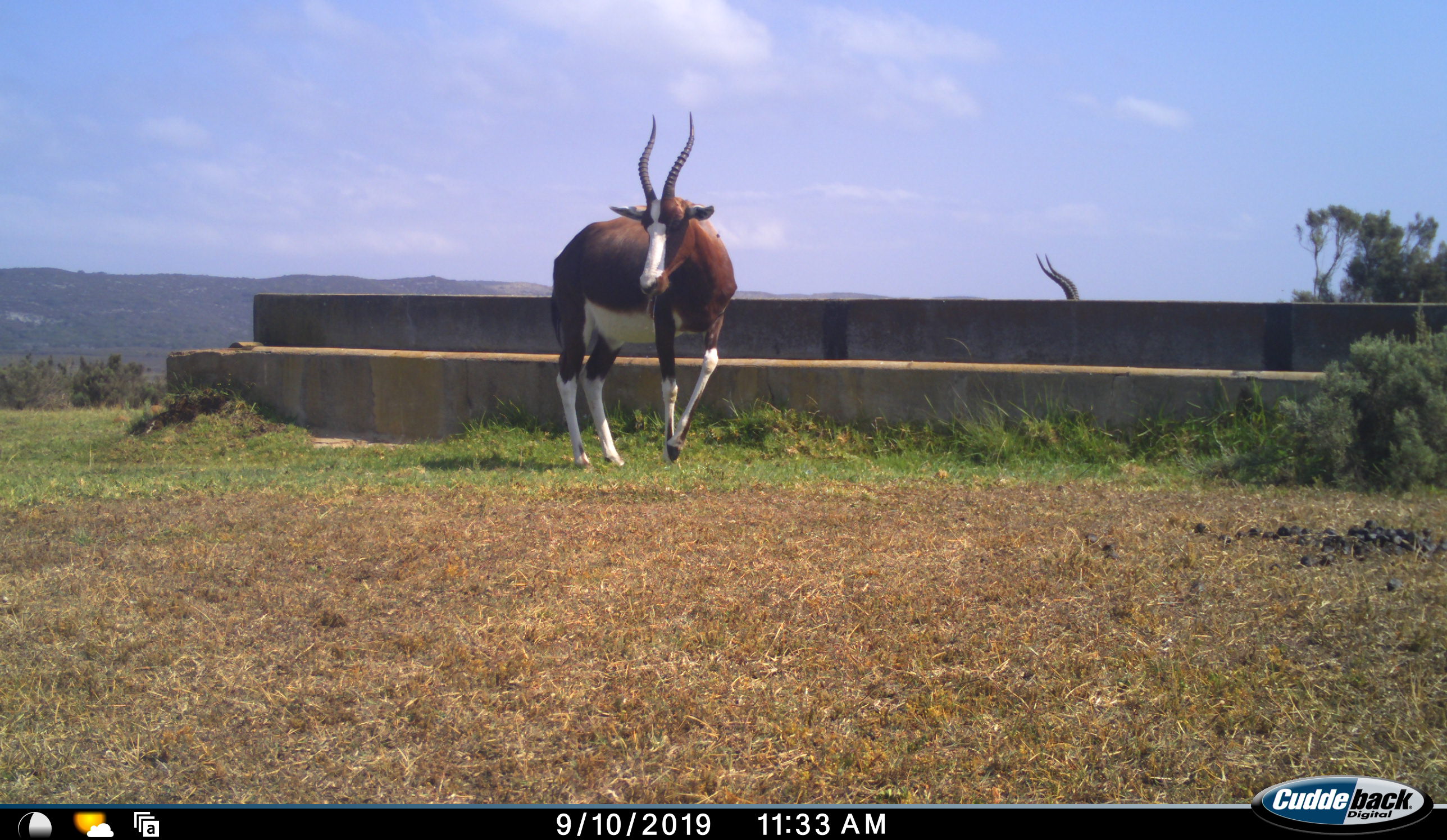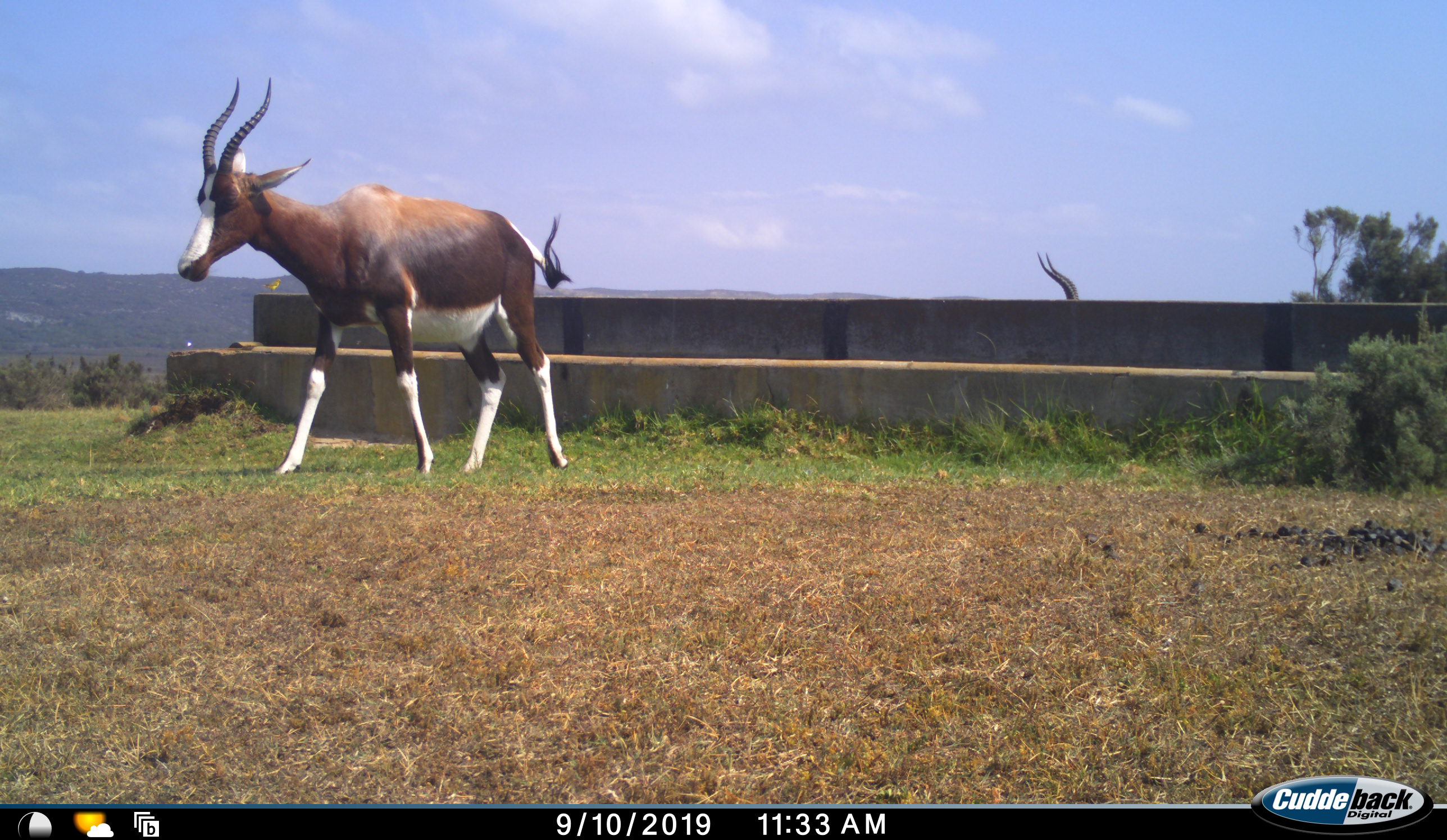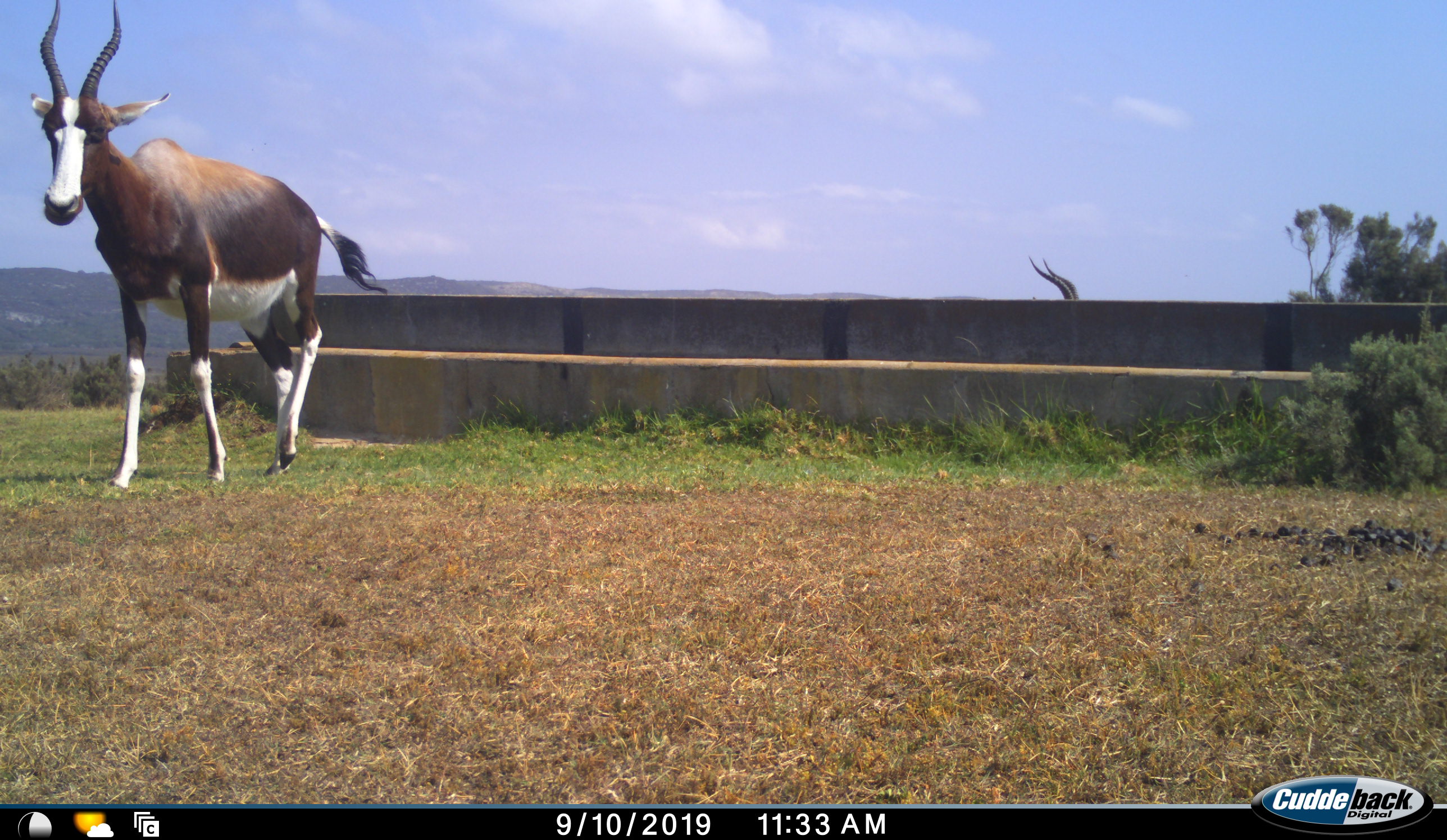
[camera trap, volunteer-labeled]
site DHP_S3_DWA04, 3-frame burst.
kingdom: Animalia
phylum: Chordata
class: Mammalia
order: Artiodactyla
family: Bovidae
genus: Damaliscus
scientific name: Damaliscus pygargus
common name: bontebok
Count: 2.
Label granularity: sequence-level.